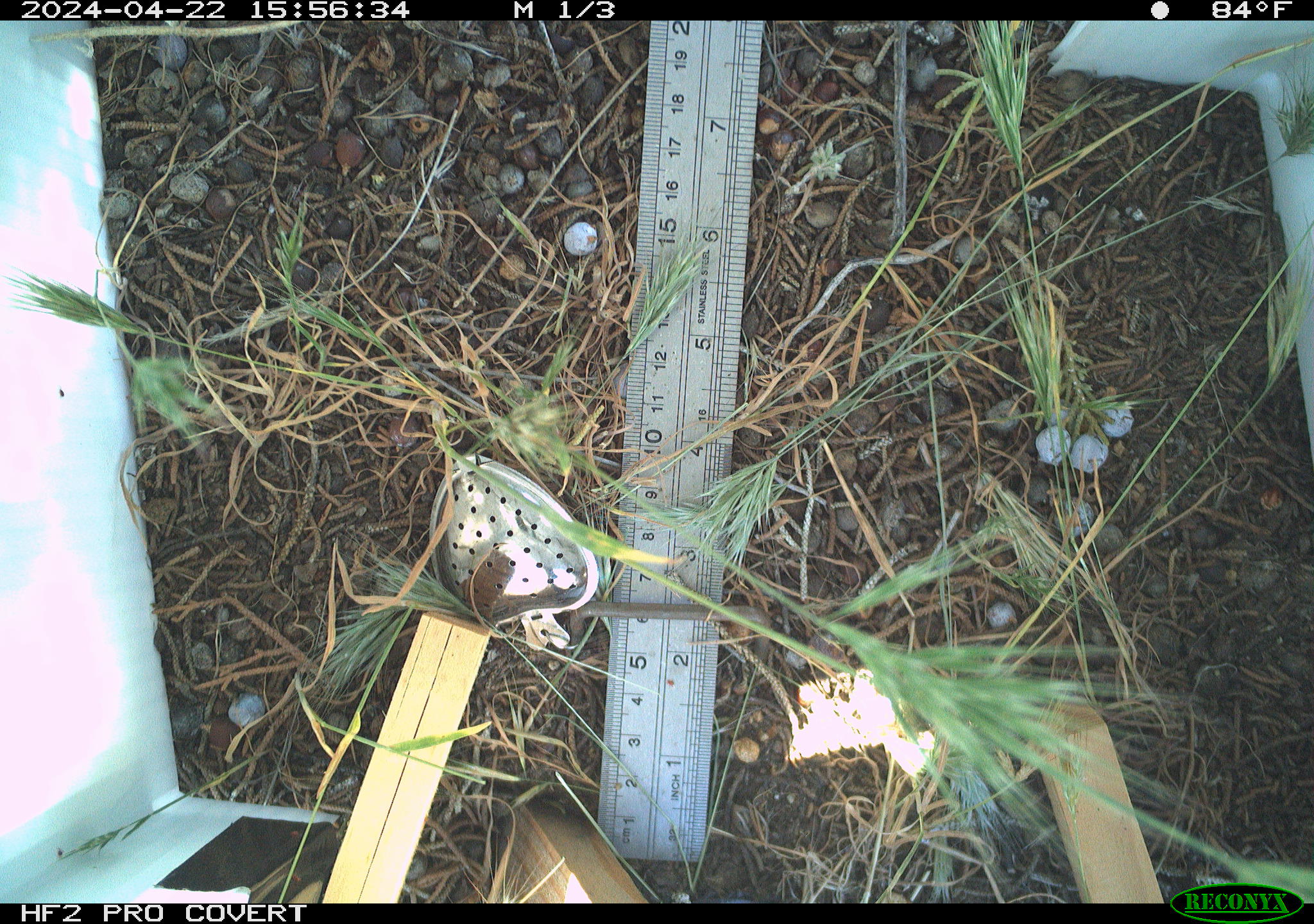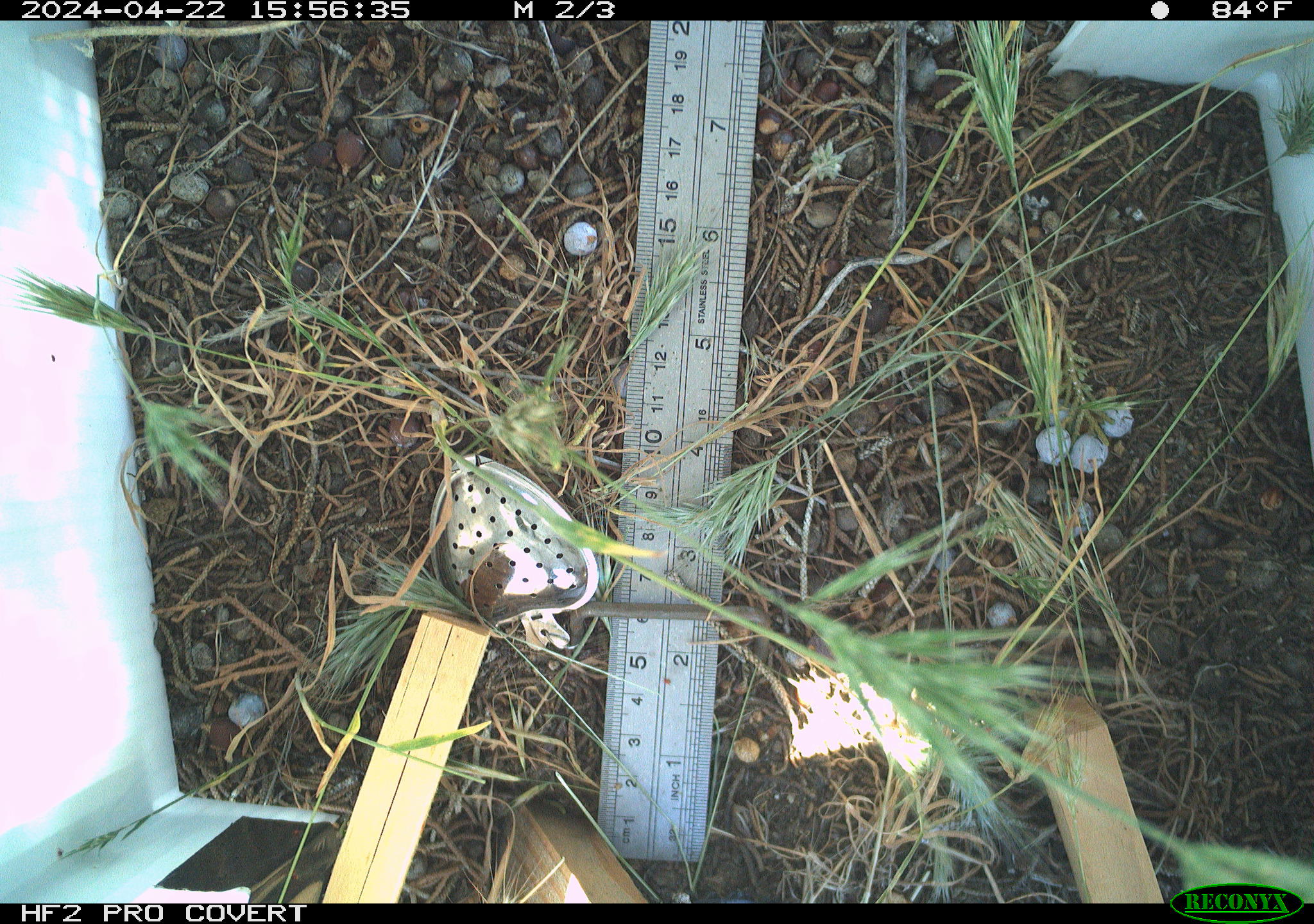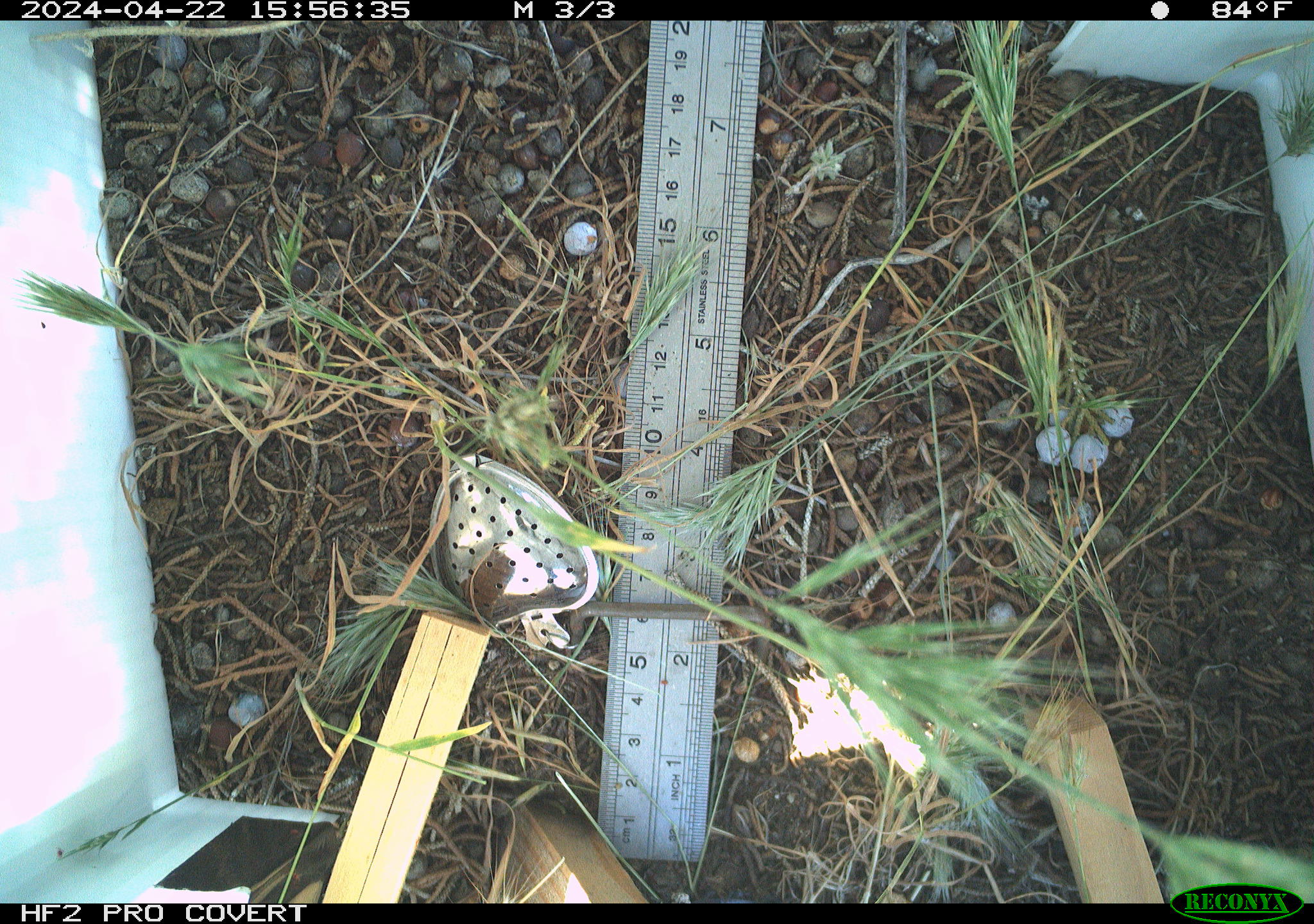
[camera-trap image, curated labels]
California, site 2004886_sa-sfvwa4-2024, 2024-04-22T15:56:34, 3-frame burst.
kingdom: Animalia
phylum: Arthropoda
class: Insecta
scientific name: Insecta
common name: insect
Insect (Insecta).